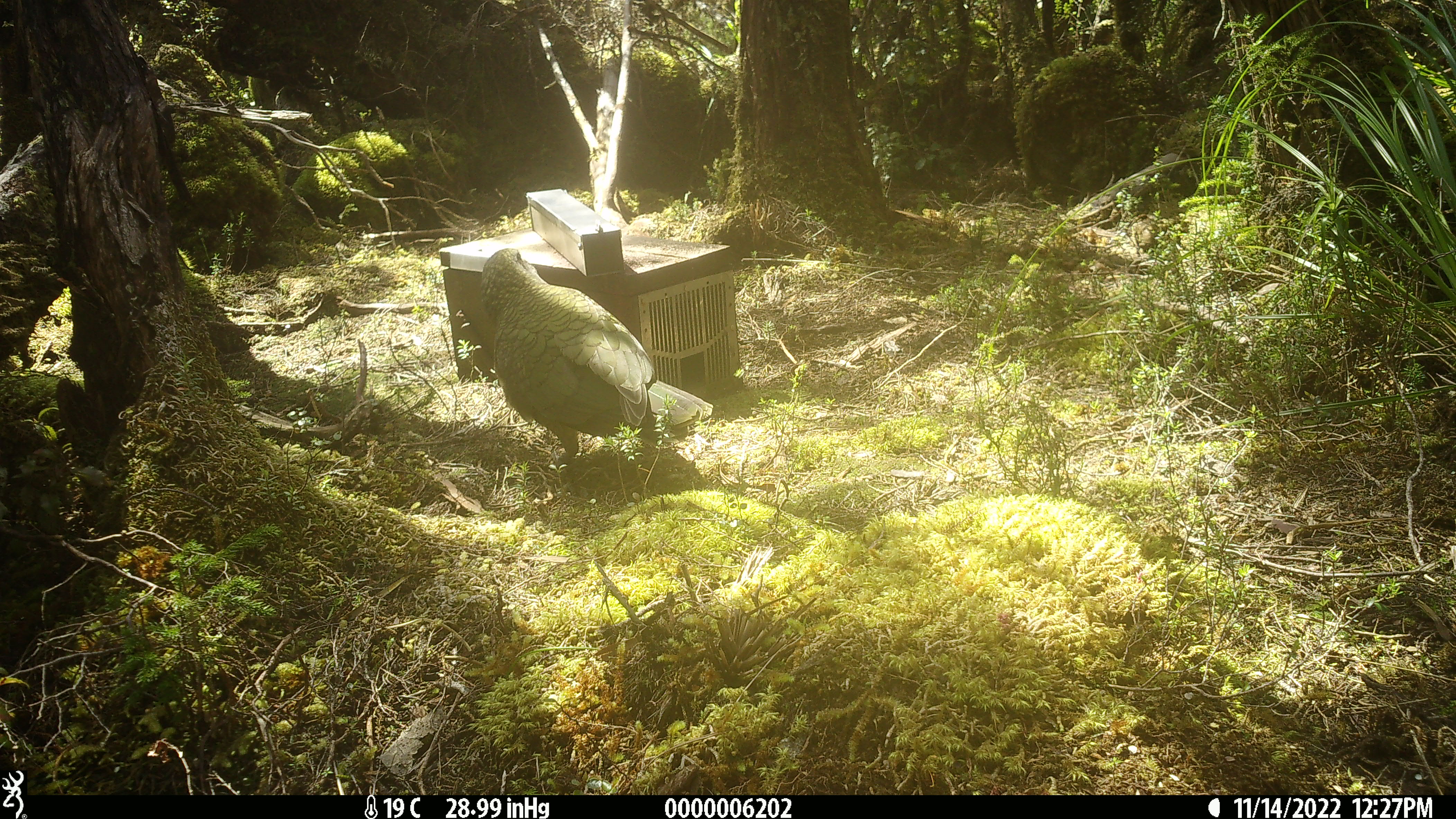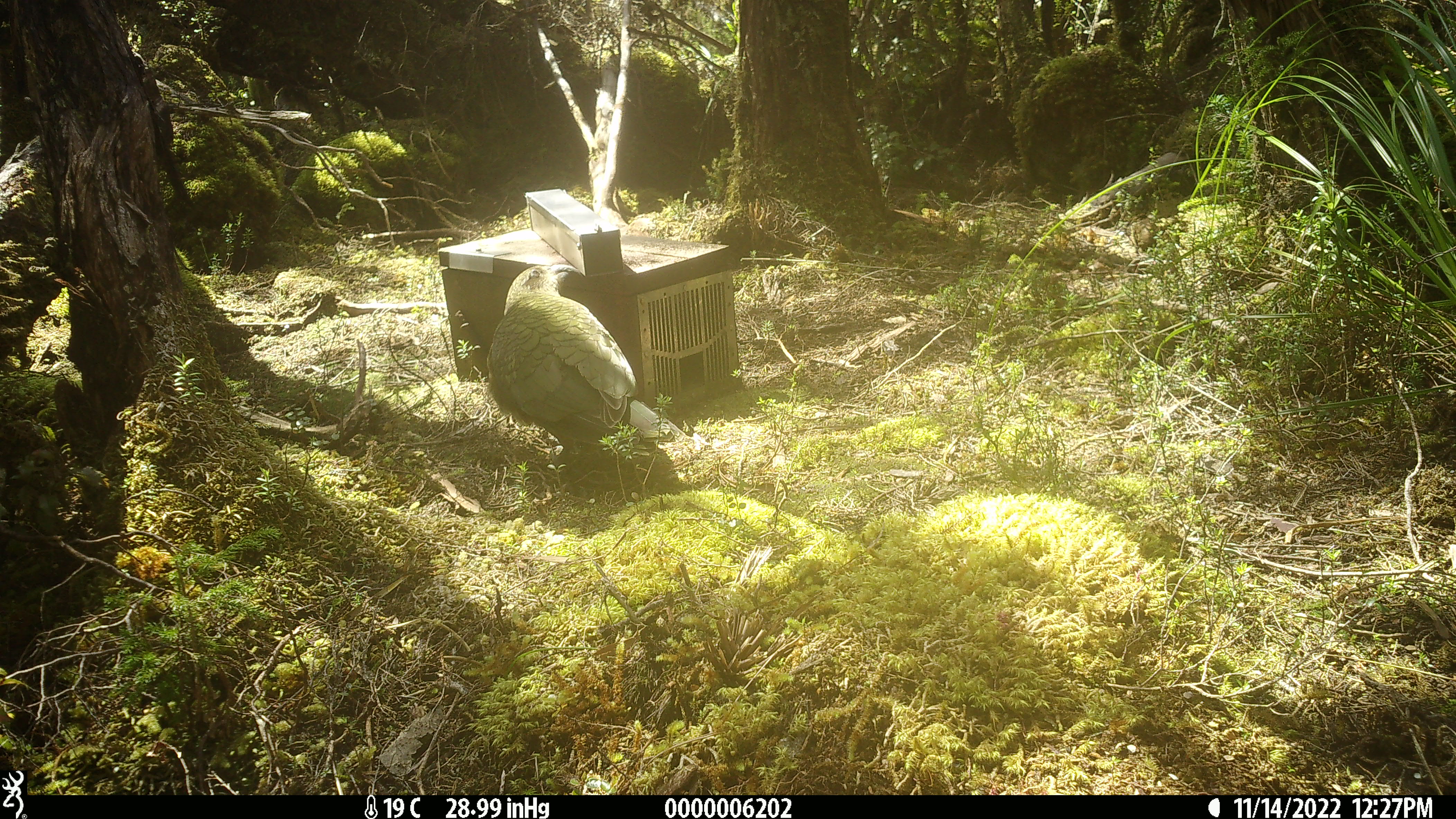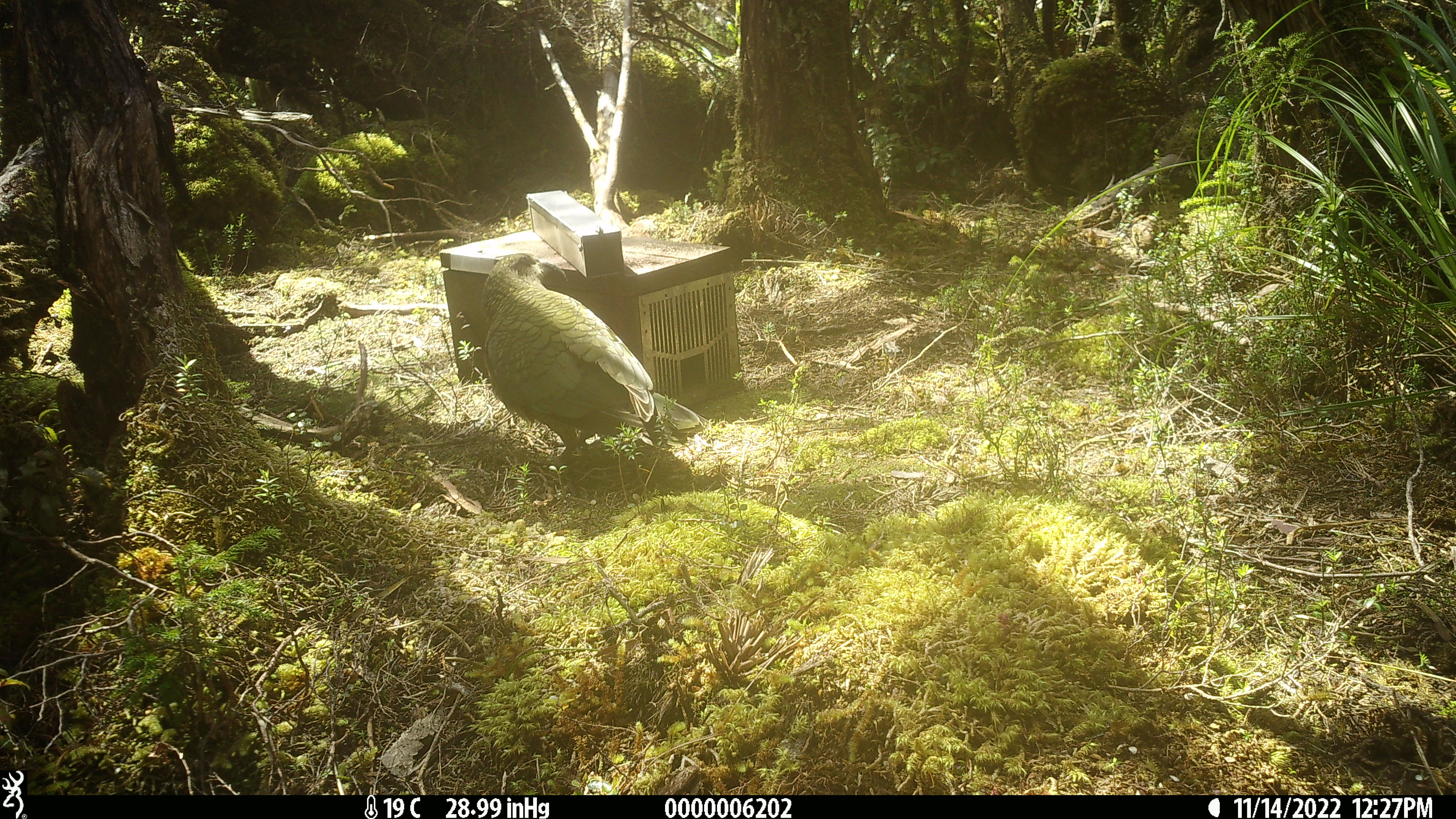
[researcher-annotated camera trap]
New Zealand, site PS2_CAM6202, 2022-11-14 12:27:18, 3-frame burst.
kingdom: Animalia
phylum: Chordata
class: Aves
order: Psittaciformes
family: Strigopidae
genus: Nestor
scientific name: Nestor notabilis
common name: kea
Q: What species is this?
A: Kea (Nestor notabilis).